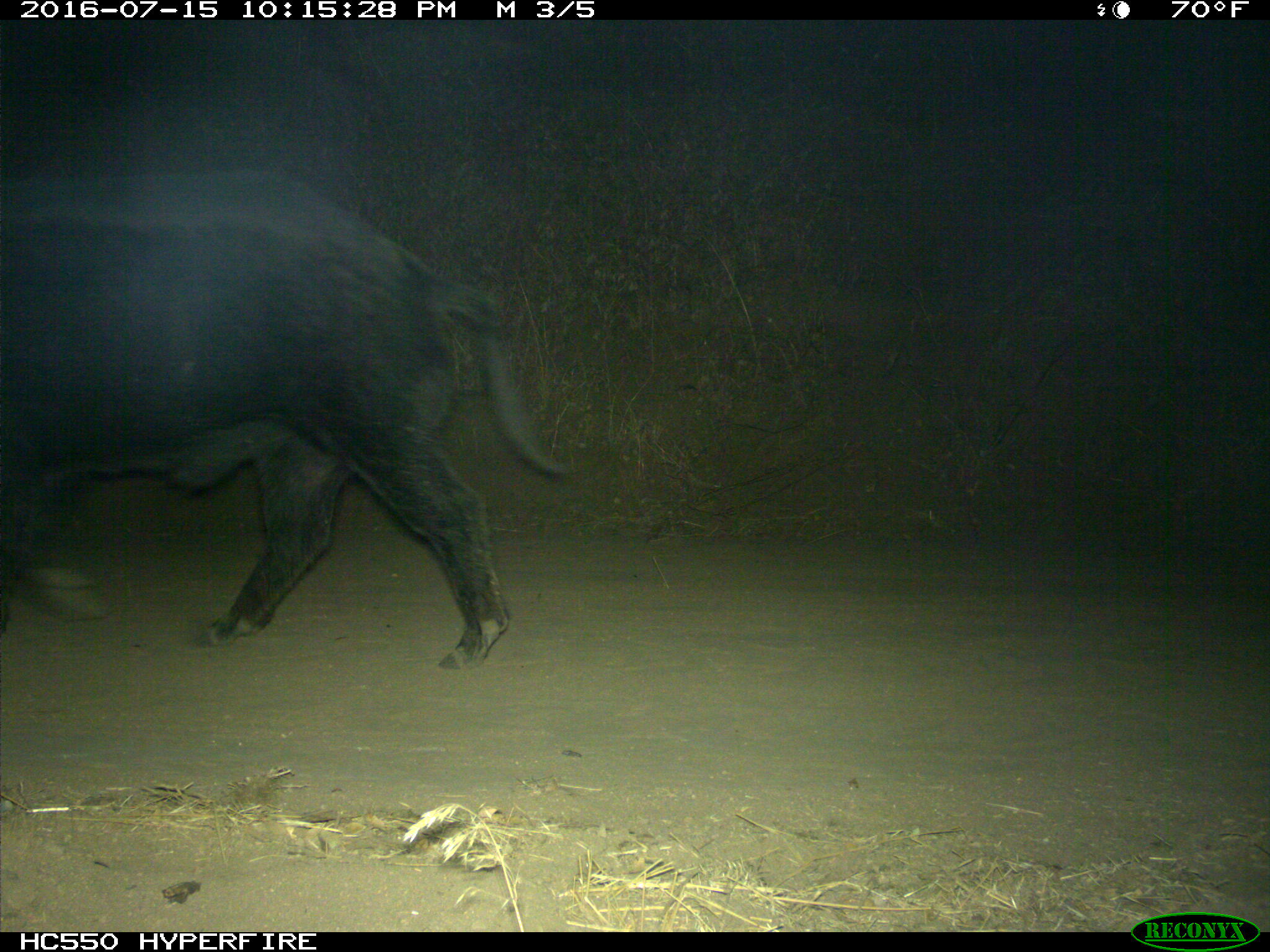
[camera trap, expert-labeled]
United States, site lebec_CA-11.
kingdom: Animalia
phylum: Chordata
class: Mammalia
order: Artiodactyla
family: Suidae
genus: Sus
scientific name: Sus scrofa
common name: wild boar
Sus scrofa (wild boar).